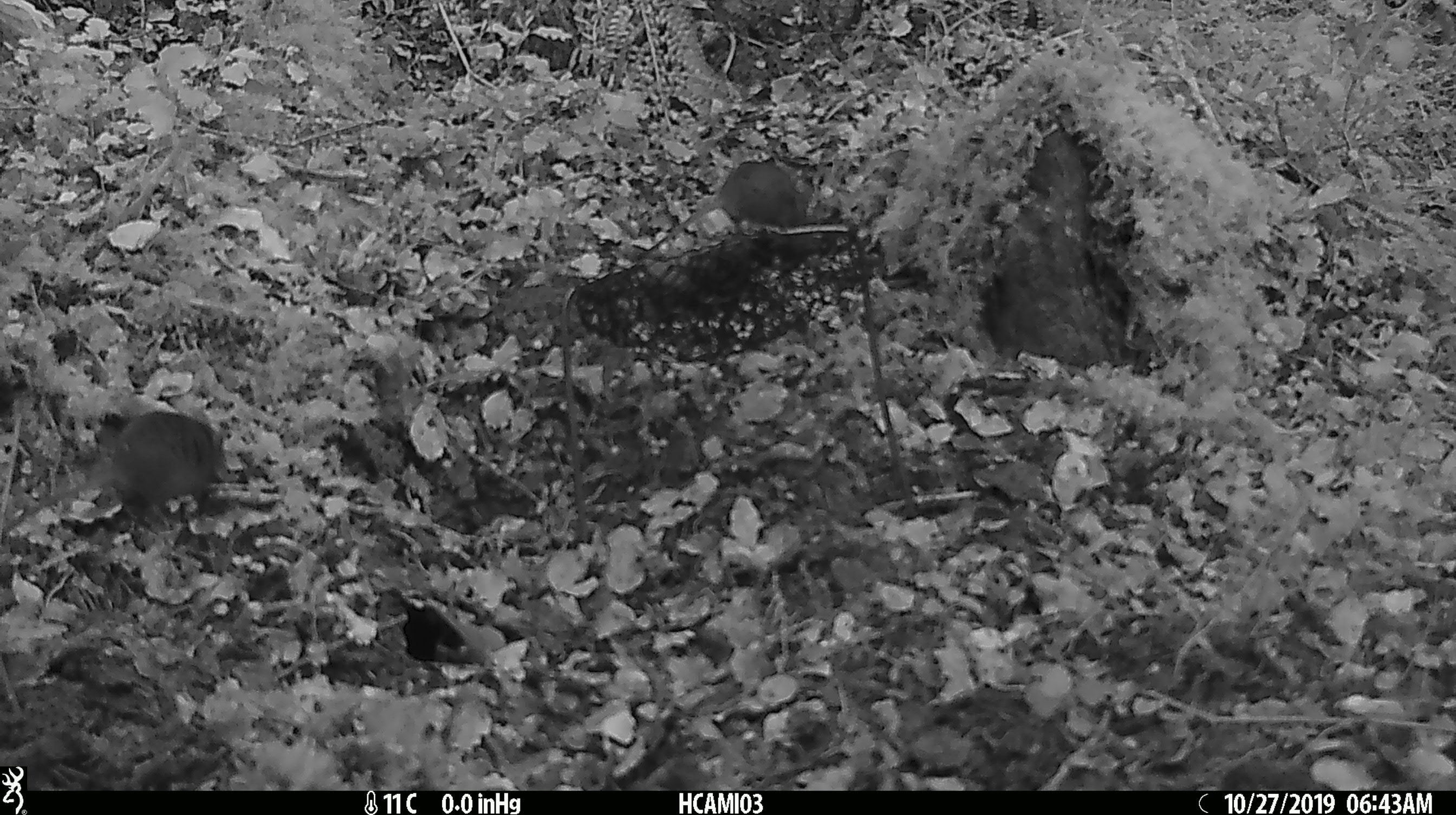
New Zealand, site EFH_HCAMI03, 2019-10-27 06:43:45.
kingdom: Animalia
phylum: Chordata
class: Mammalia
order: Rodentia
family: Muridae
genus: Mus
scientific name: Mus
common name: mouse